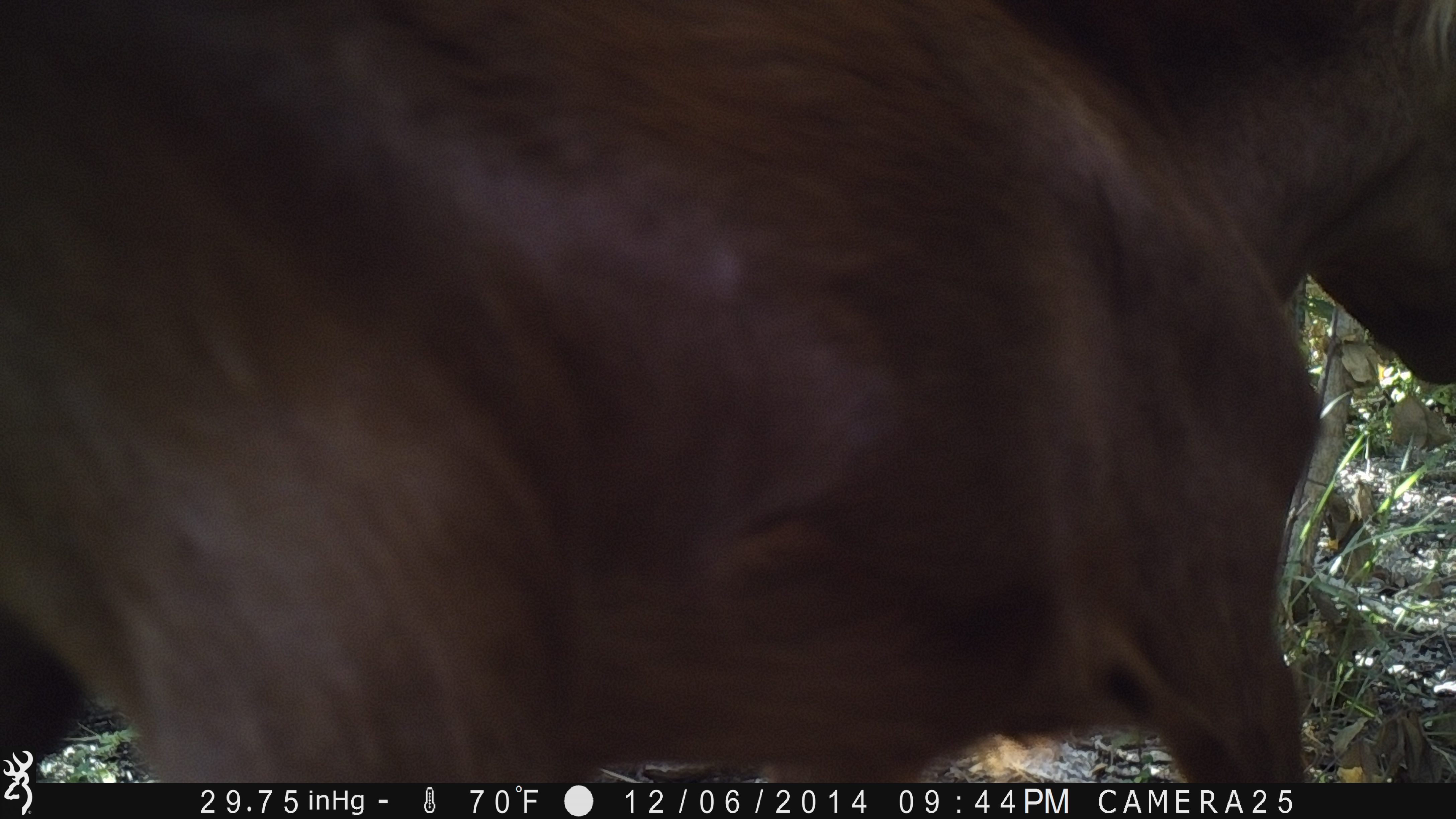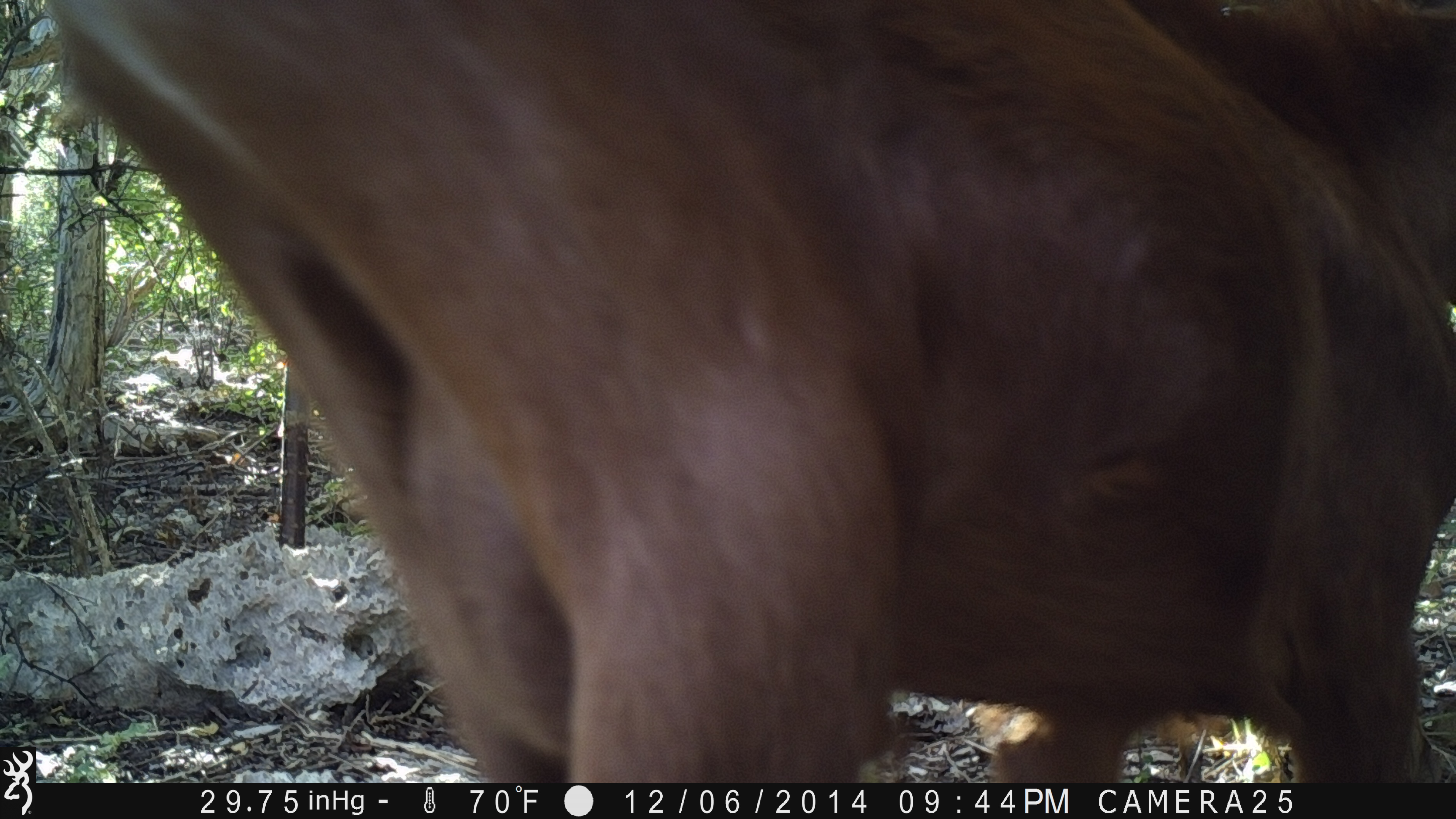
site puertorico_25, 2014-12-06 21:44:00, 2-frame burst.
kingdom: Animalia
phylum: Chordata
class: Mammalia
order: Artiodactyla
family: Bovidae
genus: Capra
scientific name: Capra hircus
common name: goat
Goat (Capra hircus).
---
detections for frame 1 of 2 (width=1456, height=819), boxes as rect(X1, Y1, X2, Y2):
goat: rect(141, 14, 1456, 796)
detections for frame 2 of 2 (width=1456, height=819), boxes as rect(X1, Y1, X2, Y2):
goat: rect(194, 9, 1456, 789)